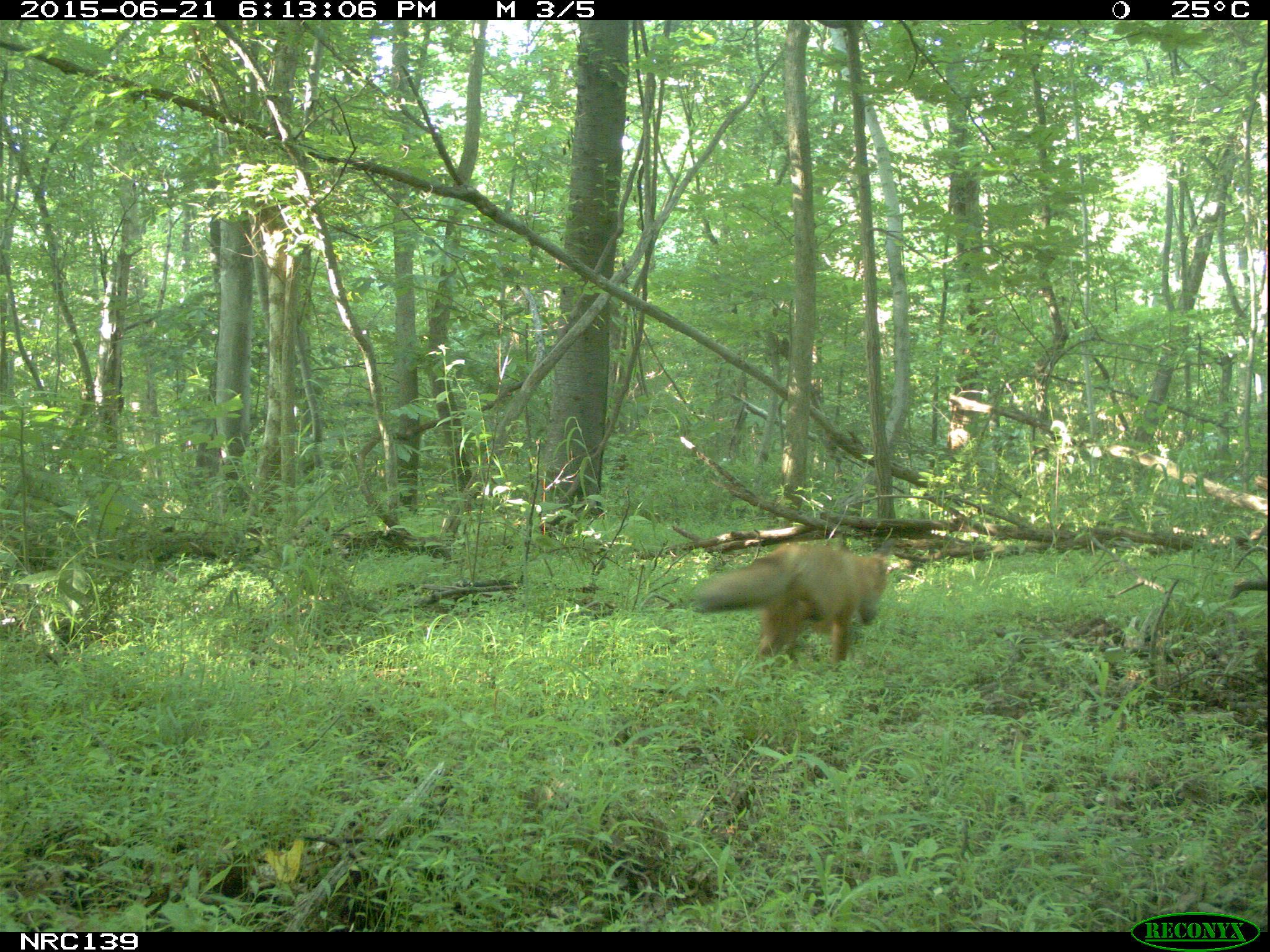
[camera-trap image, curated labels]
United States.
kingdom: Animalia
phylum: Chordata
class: Mammalia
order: Carnivora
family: Canidae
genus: Vulpes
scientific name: Vulpes vulpes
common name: red fox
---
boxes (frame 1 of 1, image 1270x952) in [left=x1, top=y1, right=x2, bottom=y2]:
Red Fox: [left=684, top=537, right=902, bottom=669]